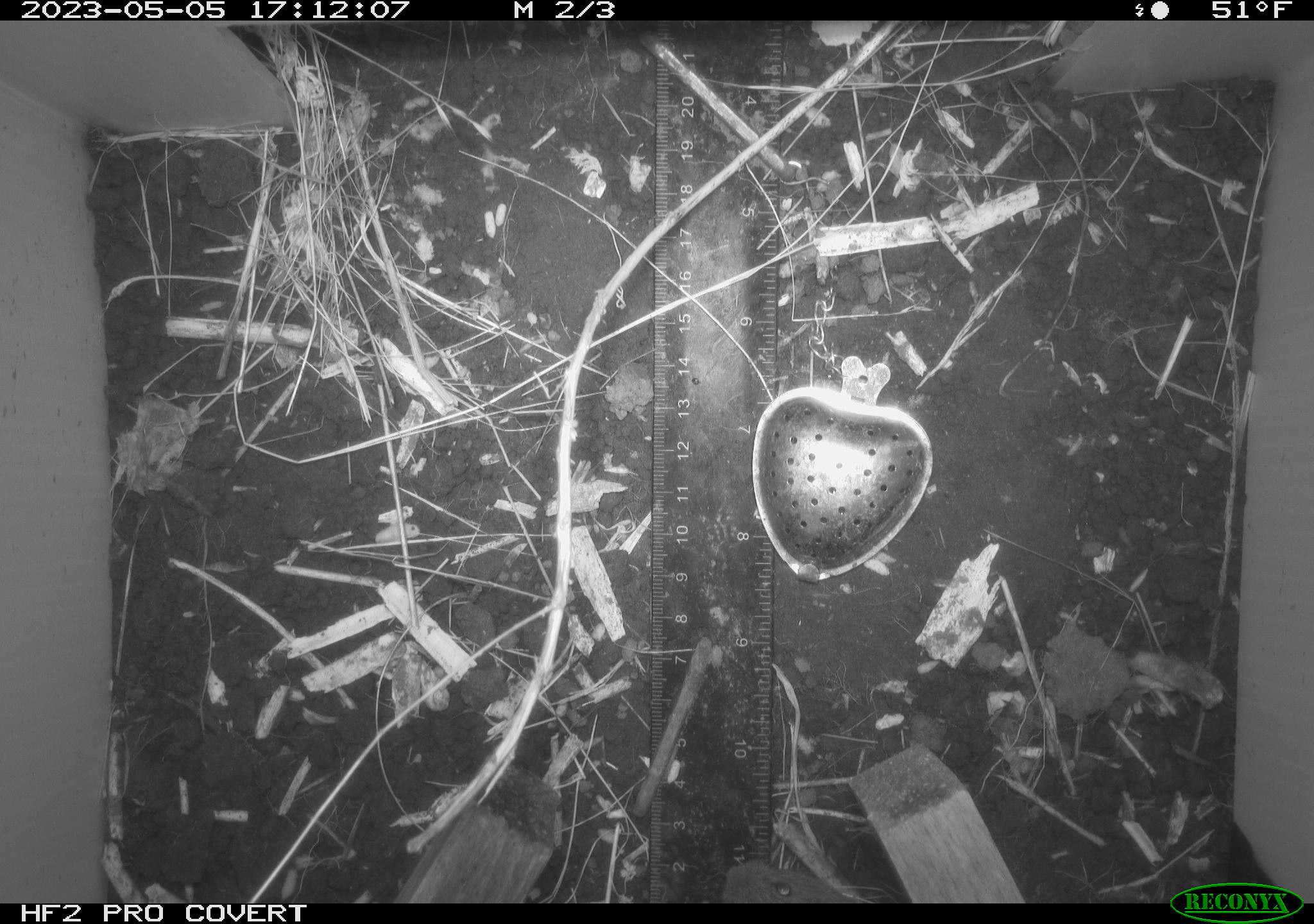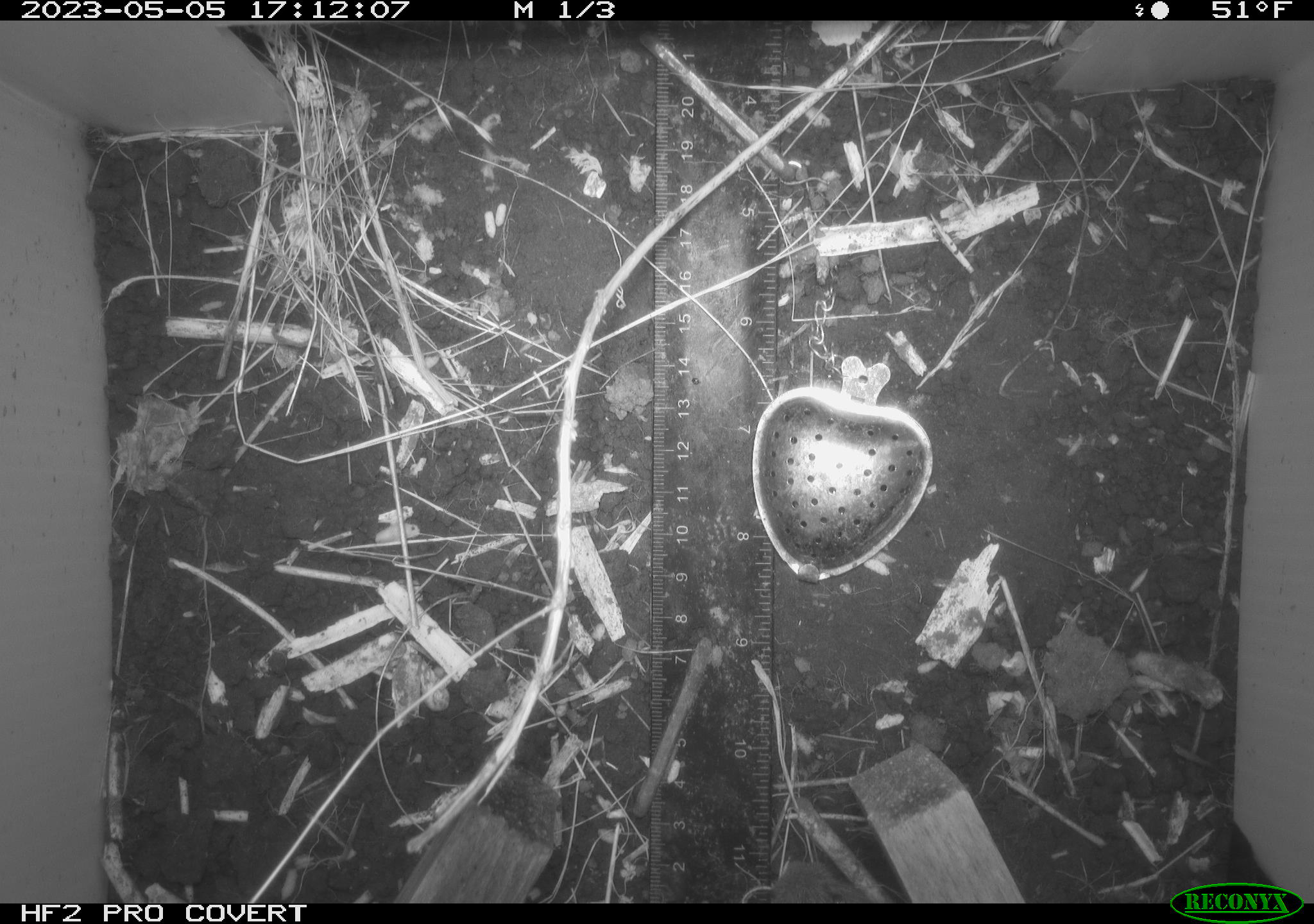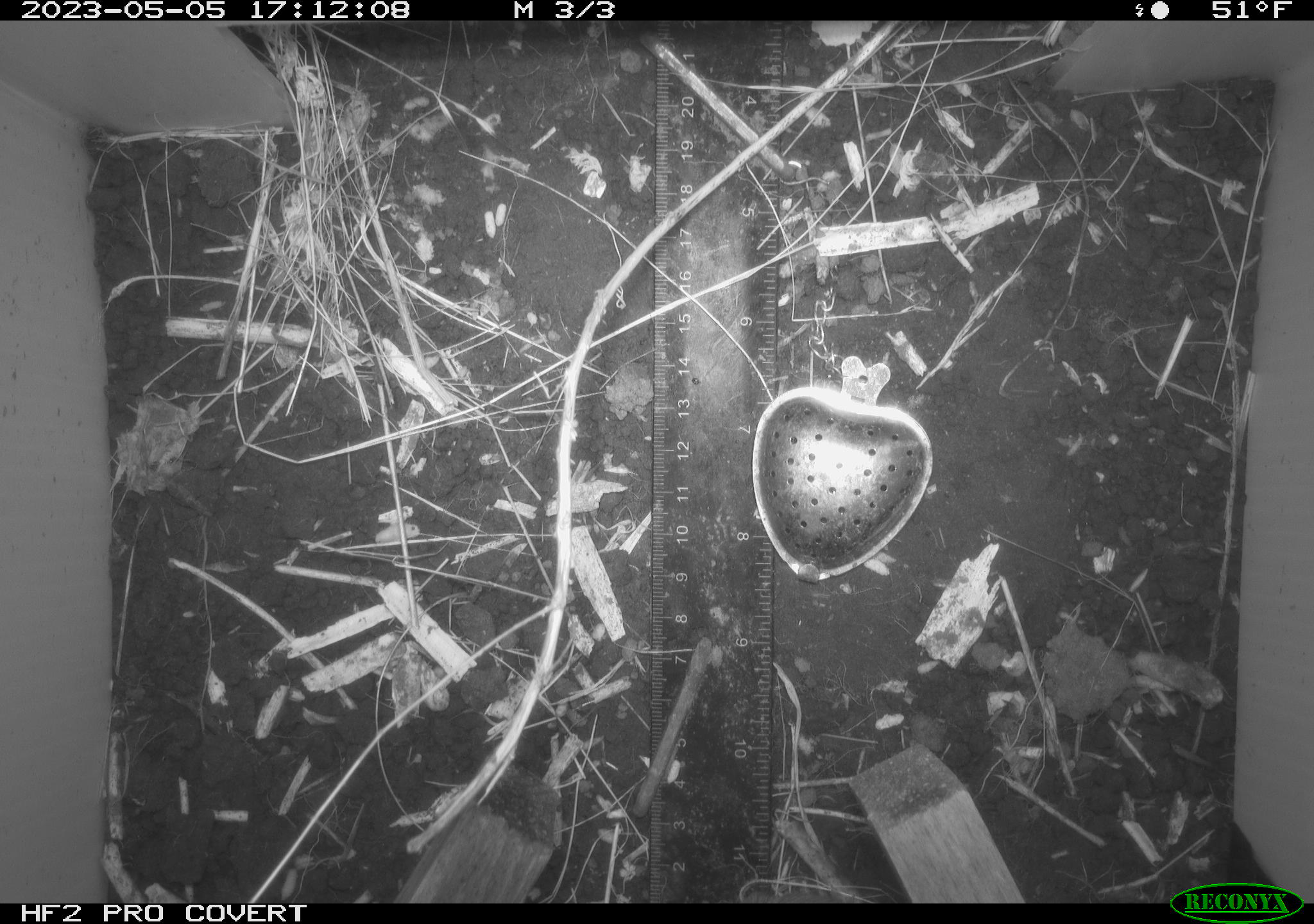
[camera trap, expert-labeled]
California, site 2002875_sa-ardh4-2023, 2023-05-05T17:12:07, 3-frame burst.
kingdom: Animalia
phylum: Chordata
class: Mammalia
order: Rodentia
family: Cricetidae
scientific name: Arvicolinae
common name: voles, lemmings, and muskrats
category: arvicolinae subfamily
Arvicolinae subfamily (voles, lemmings, and muskrats) (Arvicolinae).